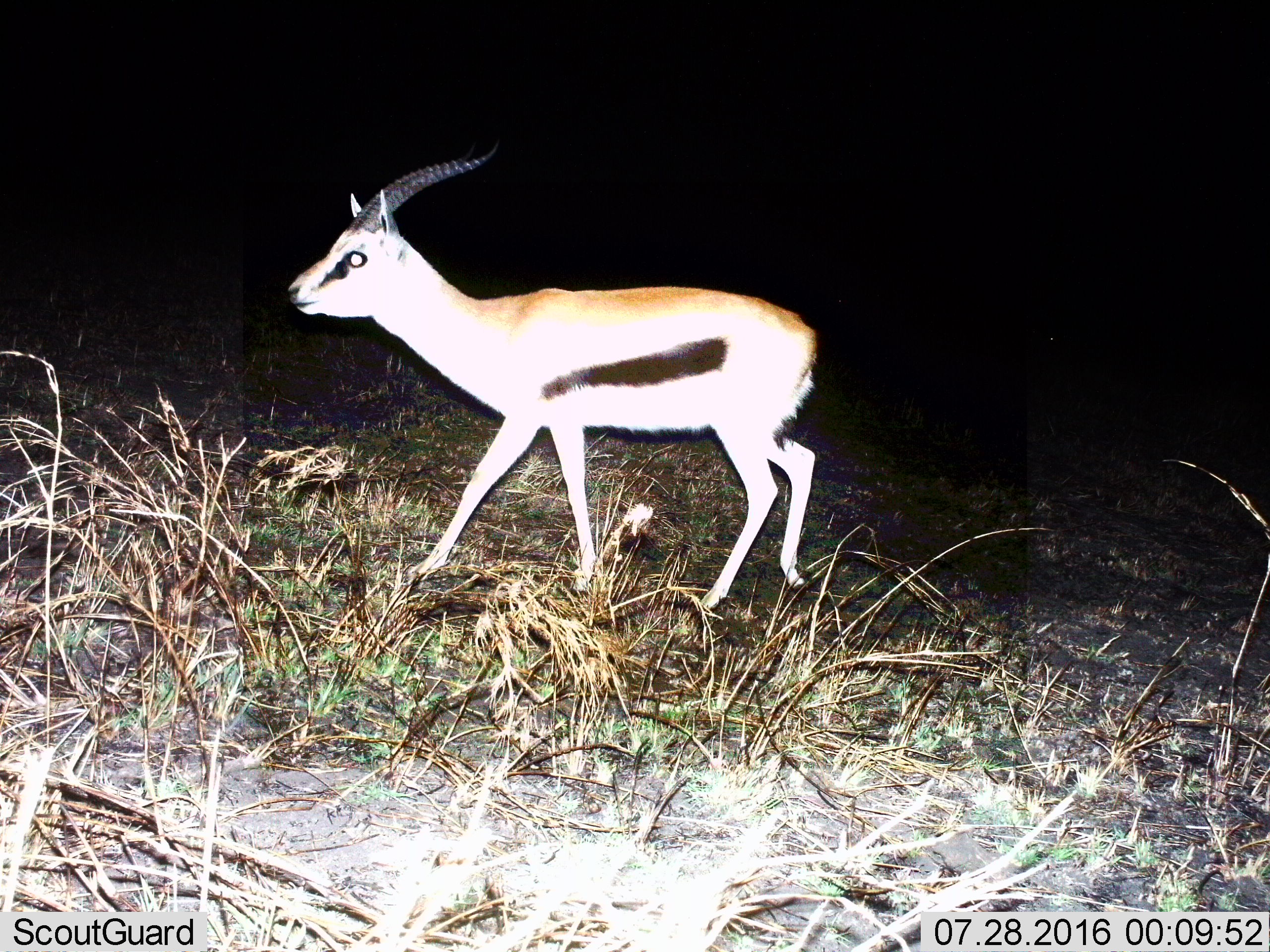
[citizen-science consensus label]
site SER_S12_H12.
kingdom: Animalia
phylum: Chordata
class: Mammalia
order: Artiodactyla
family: Bovidae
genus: Eudorcas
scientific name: Eudorcas thomsonii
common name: thomson's gazelle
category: gazellethomsons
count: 1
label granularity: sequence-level